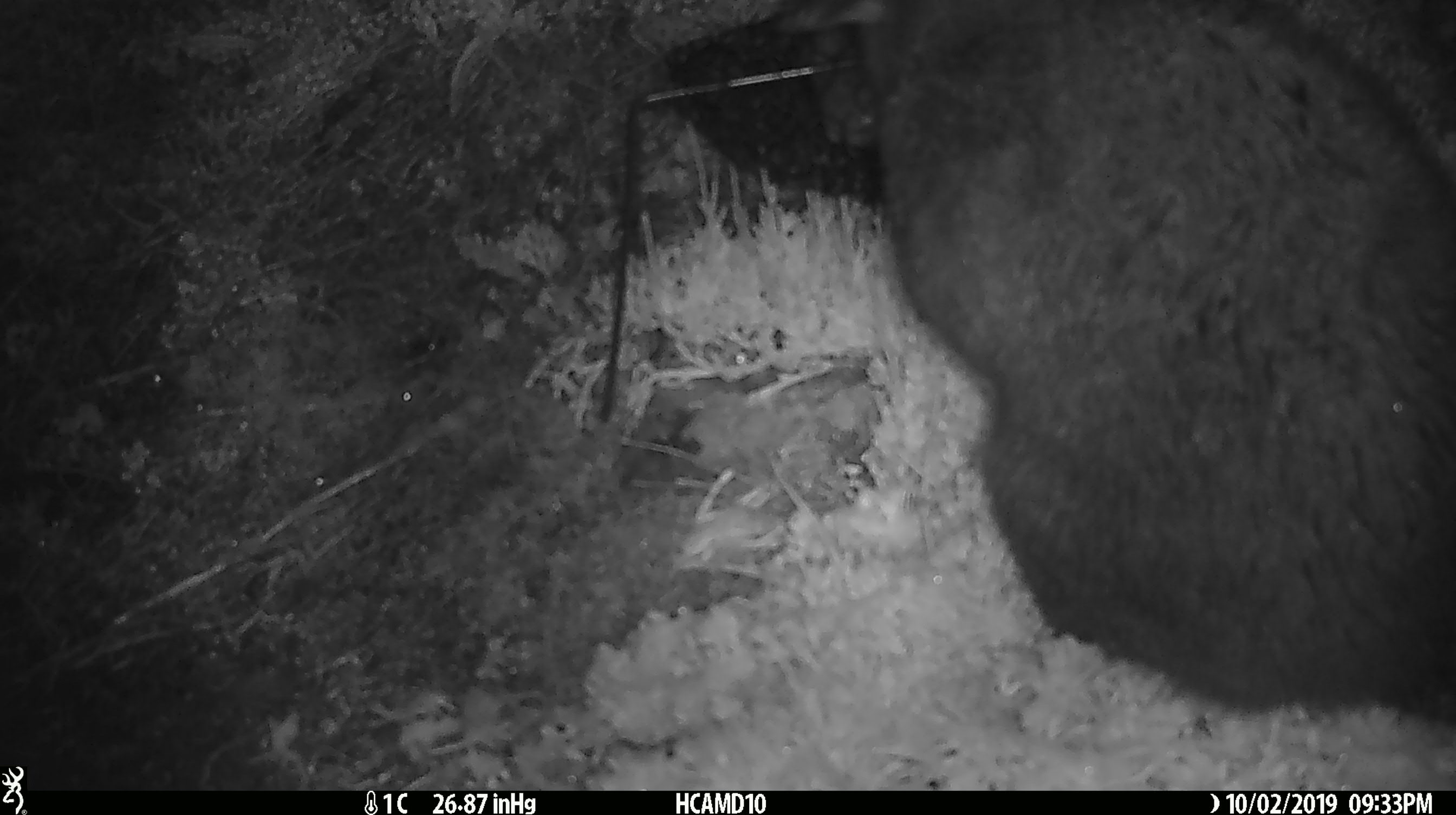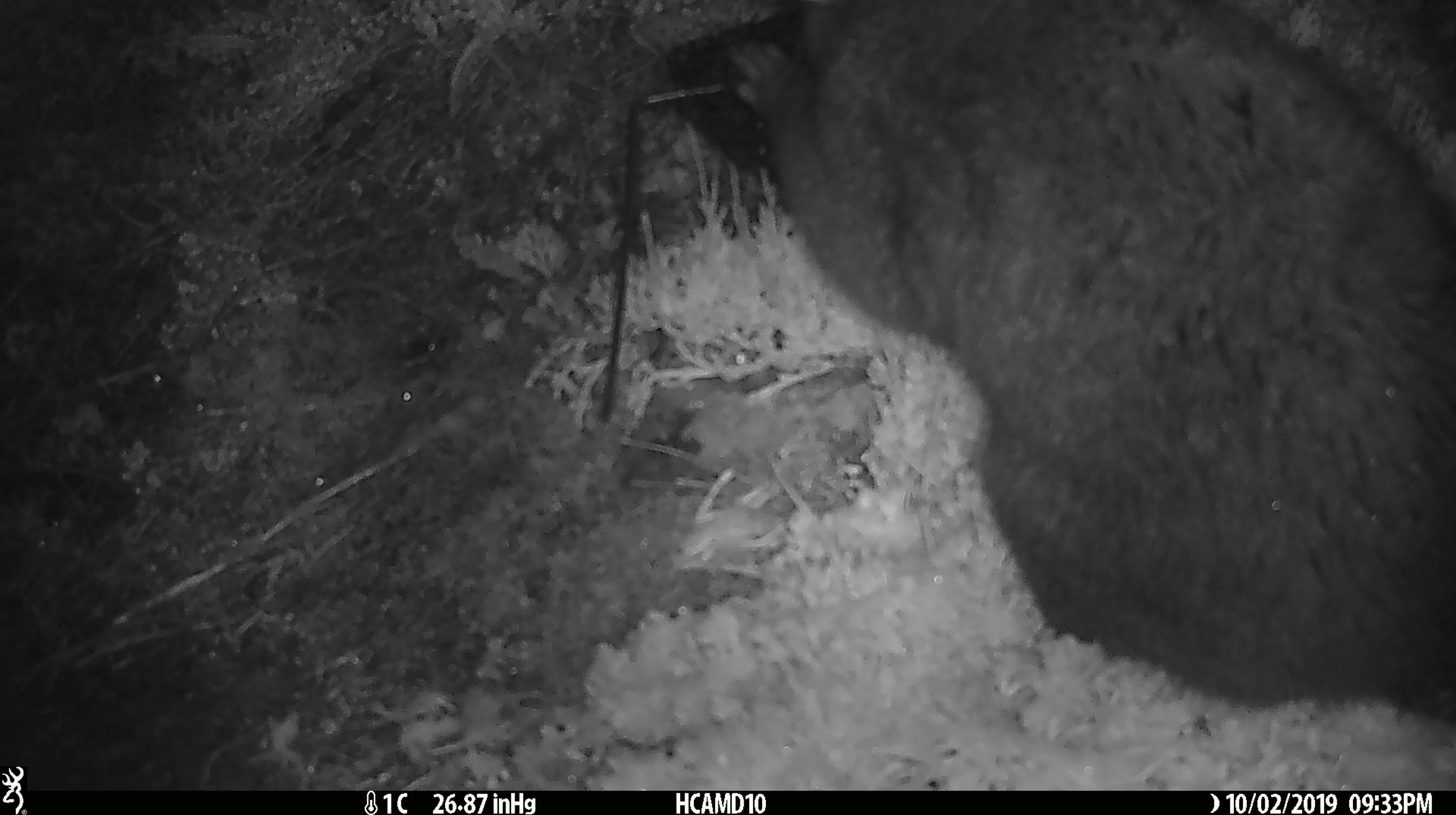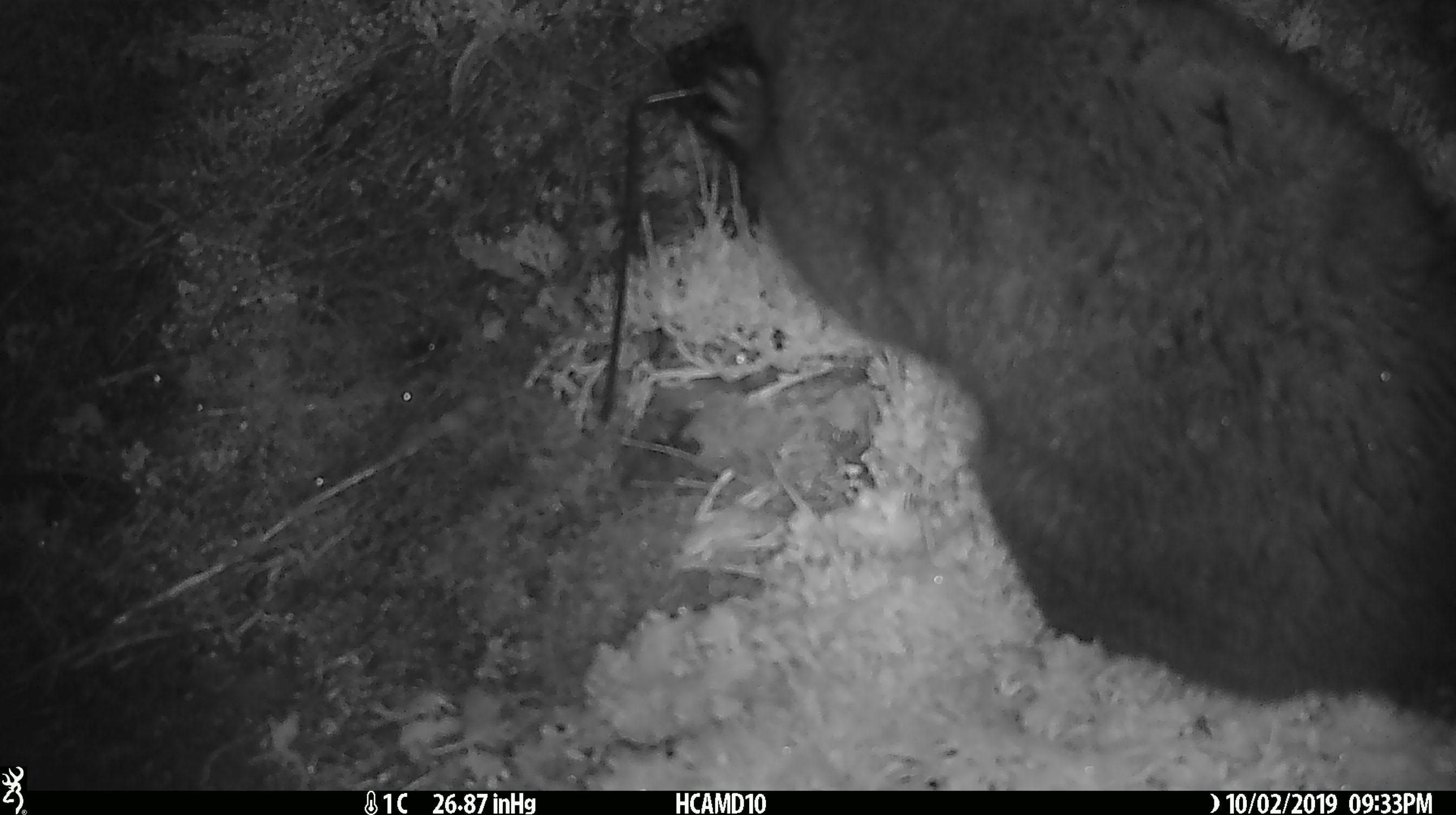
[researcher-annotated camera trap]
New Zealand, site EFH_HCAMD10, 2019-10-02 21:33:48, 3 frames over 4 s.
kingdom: Animalia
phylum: Chordata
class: Mammalia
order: Diprotodontia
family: Phalangeridae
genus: Trichosurus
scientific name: Trichosurus vulpecula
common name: common brushtail possum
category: possum